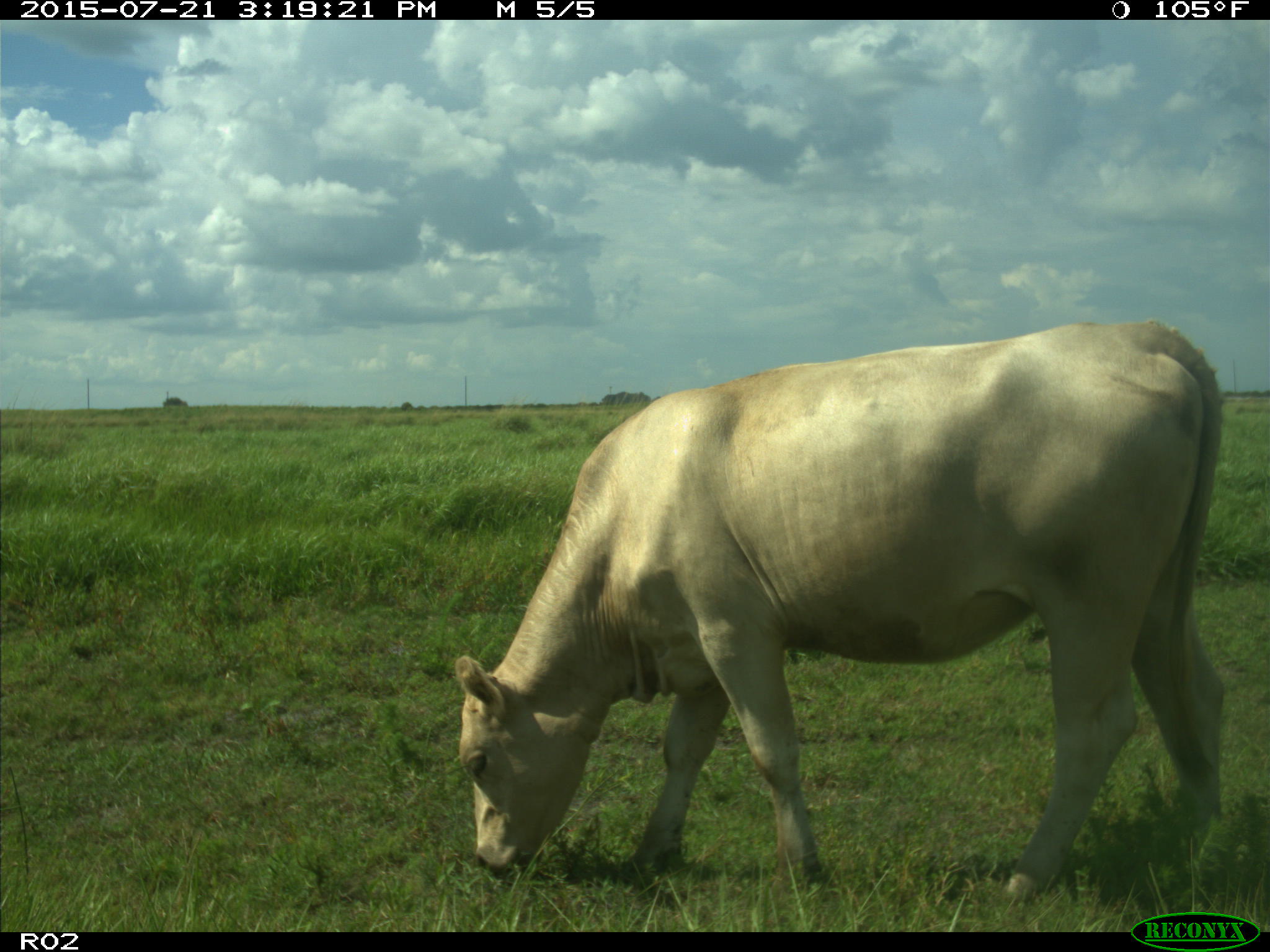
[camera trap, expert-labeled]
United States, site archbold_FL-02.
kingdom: Animalia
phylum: Chordata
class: Mammalia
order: Artiodactyla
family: Bovidae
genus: Bos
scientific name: Bos taurus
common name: domestic cow